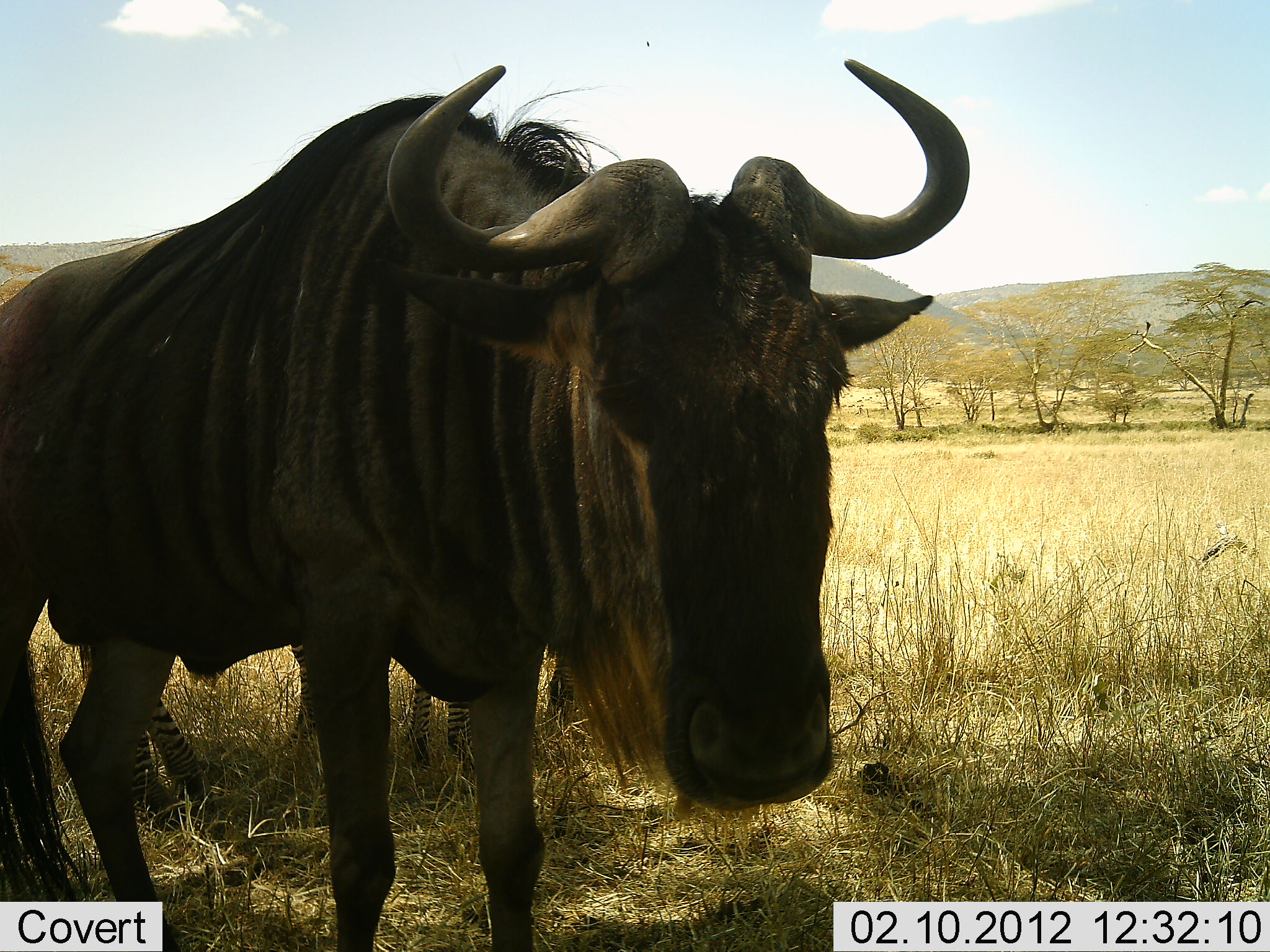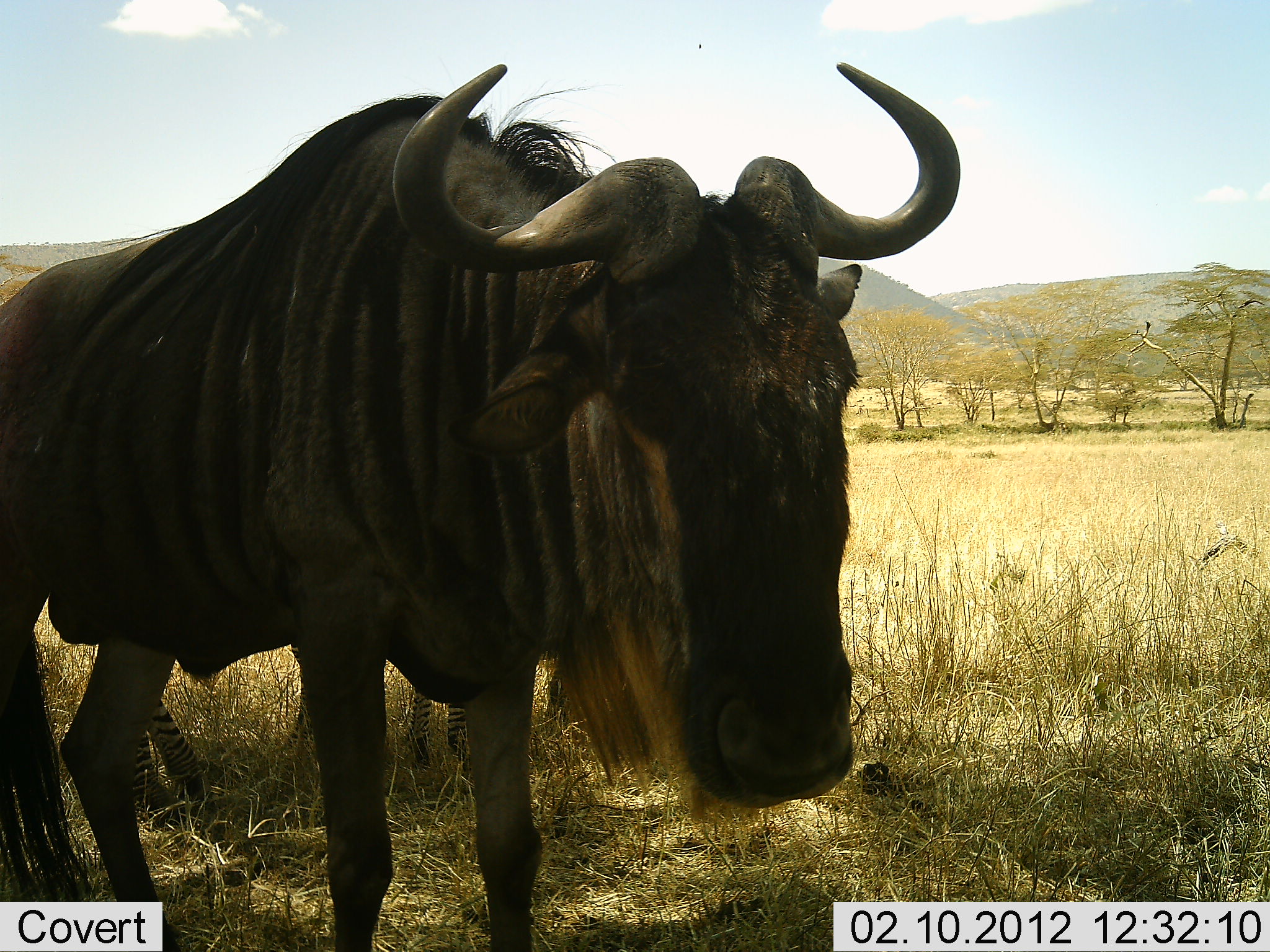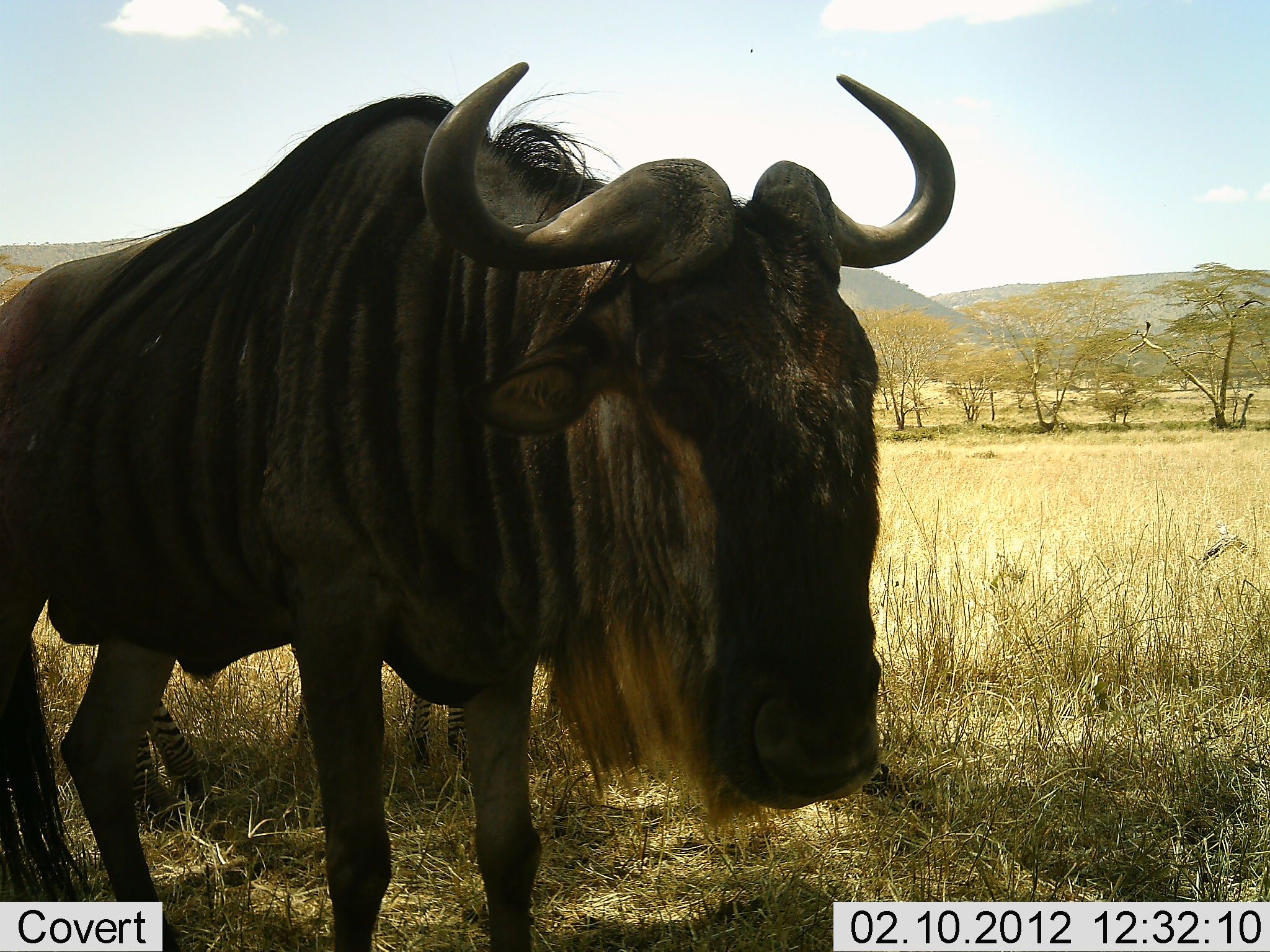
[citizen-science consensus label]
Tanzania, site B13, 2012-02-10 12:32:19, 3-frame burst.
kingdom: Animalia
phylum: Chordata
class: Mammalia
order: Artiodactyla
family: Bovidae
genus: Connochaetes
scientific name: Connochaetes taurinus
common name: blue wildebeest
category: wildebeest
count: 1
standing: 100%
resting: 0%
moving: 0%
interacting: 0%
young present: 0%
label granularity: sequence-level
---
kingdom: Animalia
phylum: Chordata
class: Mammalia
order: Perissodactyla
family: Equidae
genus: Equus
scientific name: Equus quagga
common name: plains zebra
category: zebra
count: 1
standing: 100%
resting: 0%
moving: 0%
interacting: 0%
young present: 0%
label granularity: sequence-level